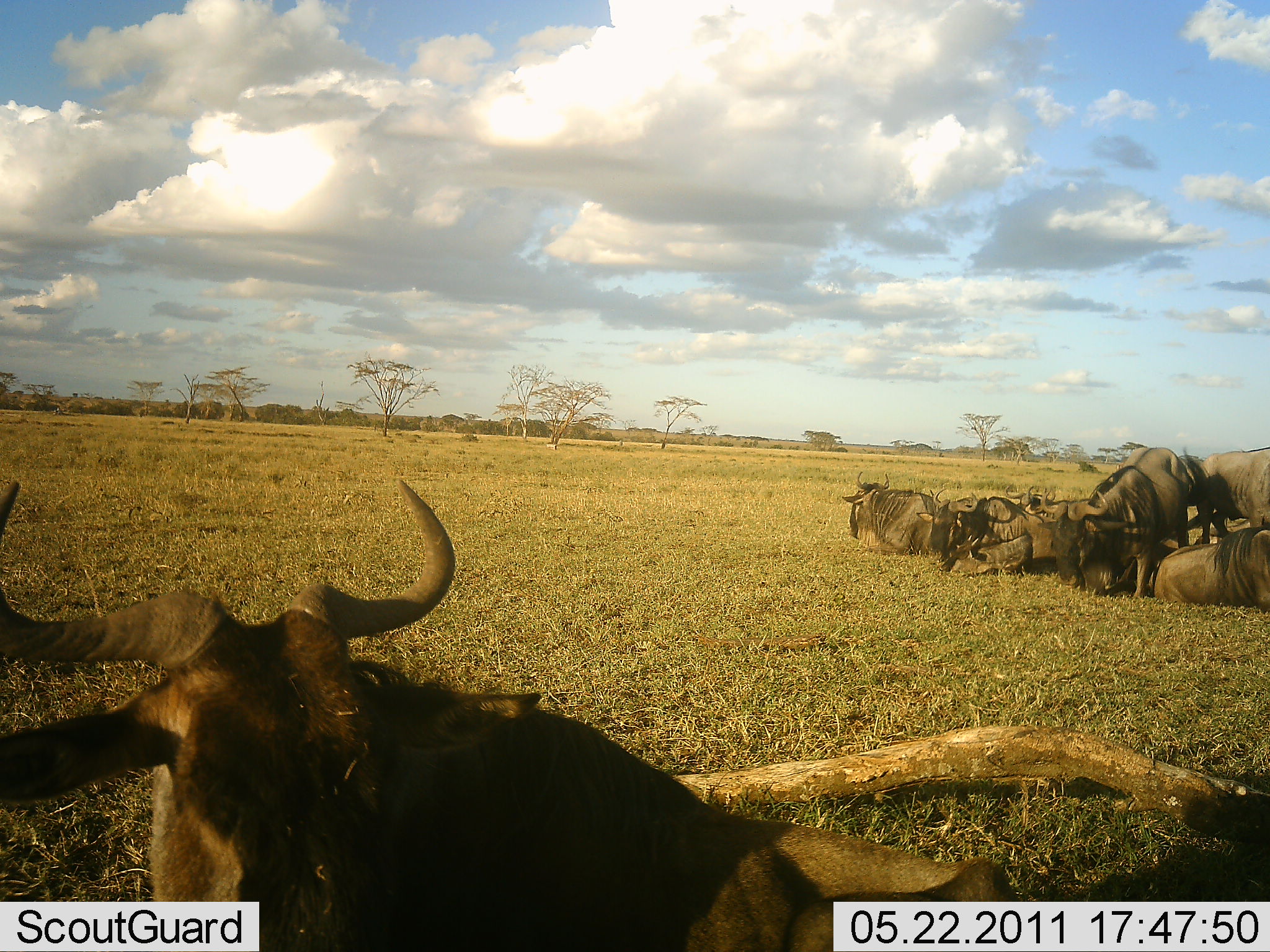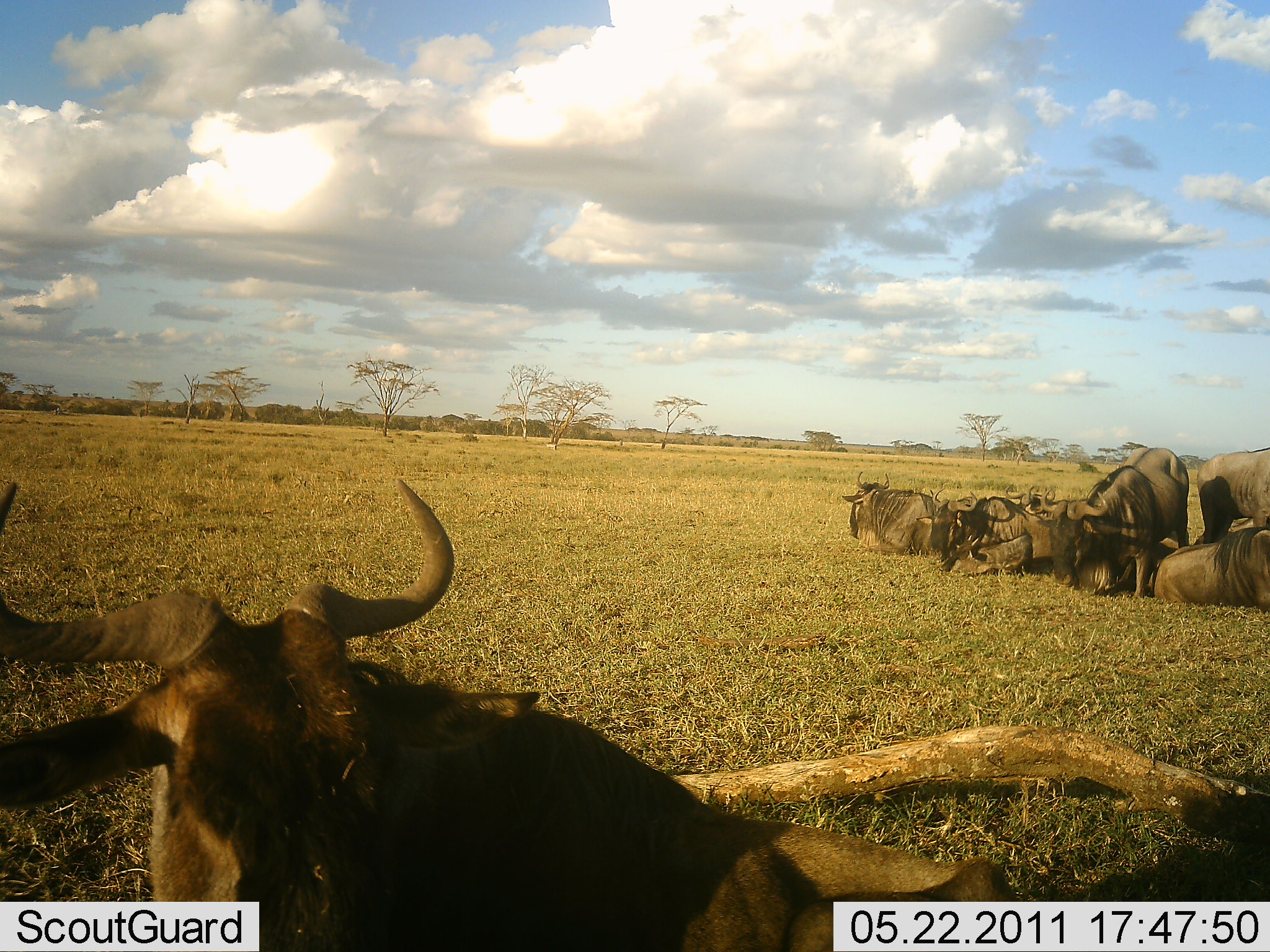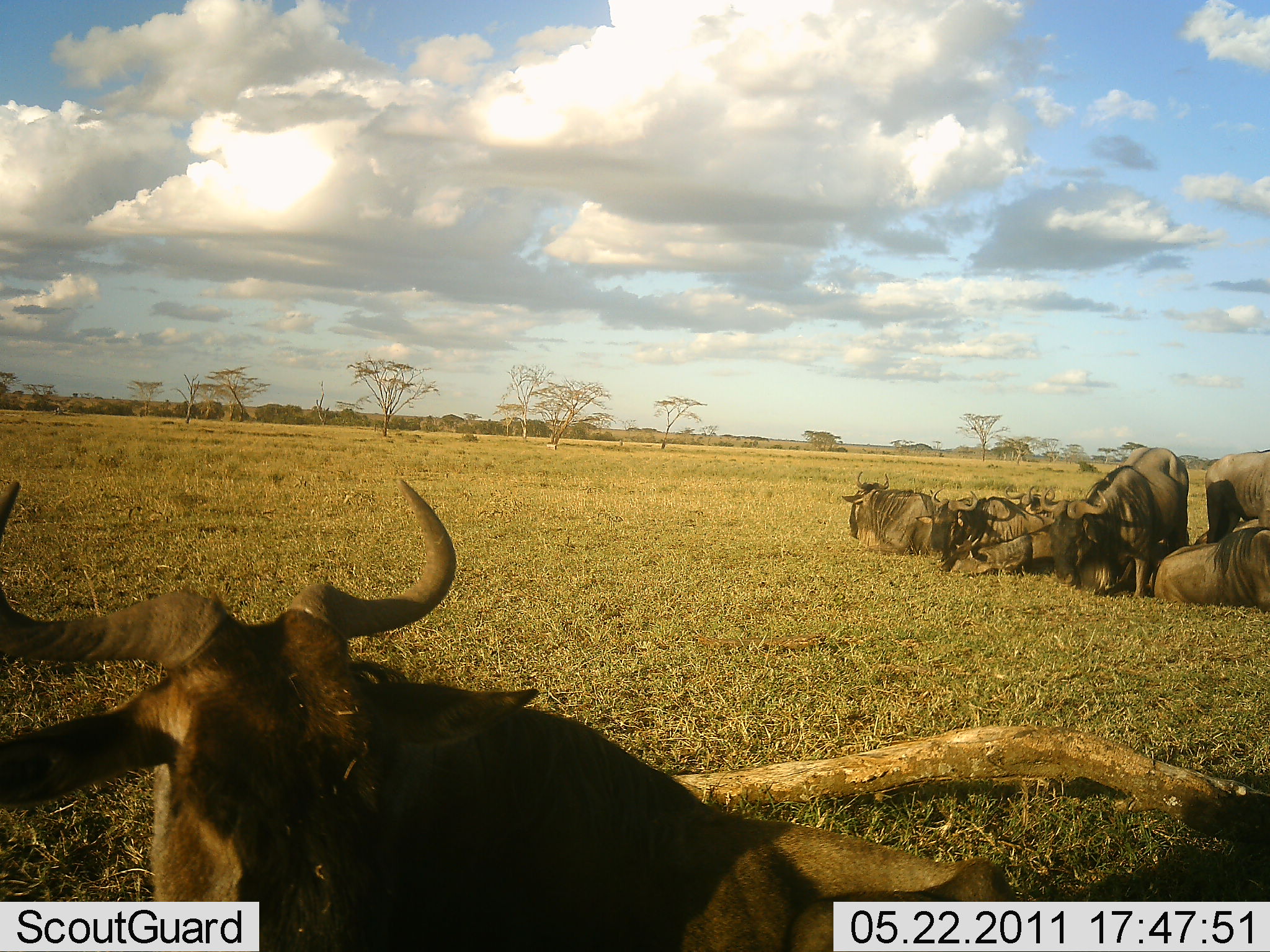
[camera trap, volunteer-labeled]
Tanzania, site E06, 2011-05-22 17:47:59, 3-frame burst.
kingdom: Animalia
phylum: Chordata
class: Mammalia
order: Artiodactyla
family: Bovidae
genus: Connochaetes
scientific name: Connochaetes taurinus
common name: blue wildebeest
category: wildebeest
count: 8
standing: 40%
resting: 100%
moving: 0%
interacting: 0%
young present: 0%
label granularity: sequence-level